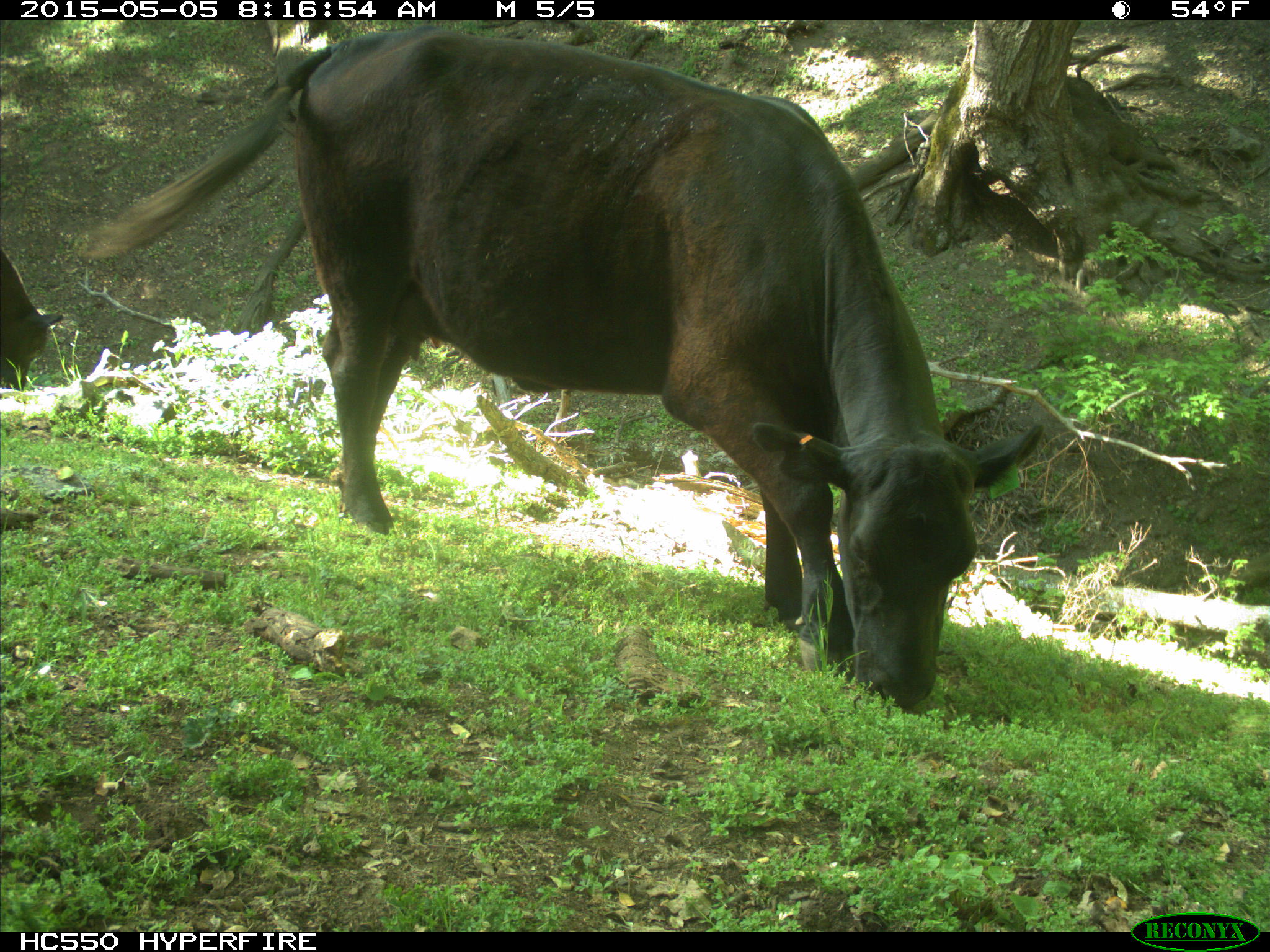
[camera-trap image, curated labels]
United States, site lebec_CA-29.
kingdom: Animalia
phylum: Chordata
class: Mammalia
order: Artiodactyla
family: Bovidae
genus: Bos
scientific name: Bos taurus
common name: domestic cow